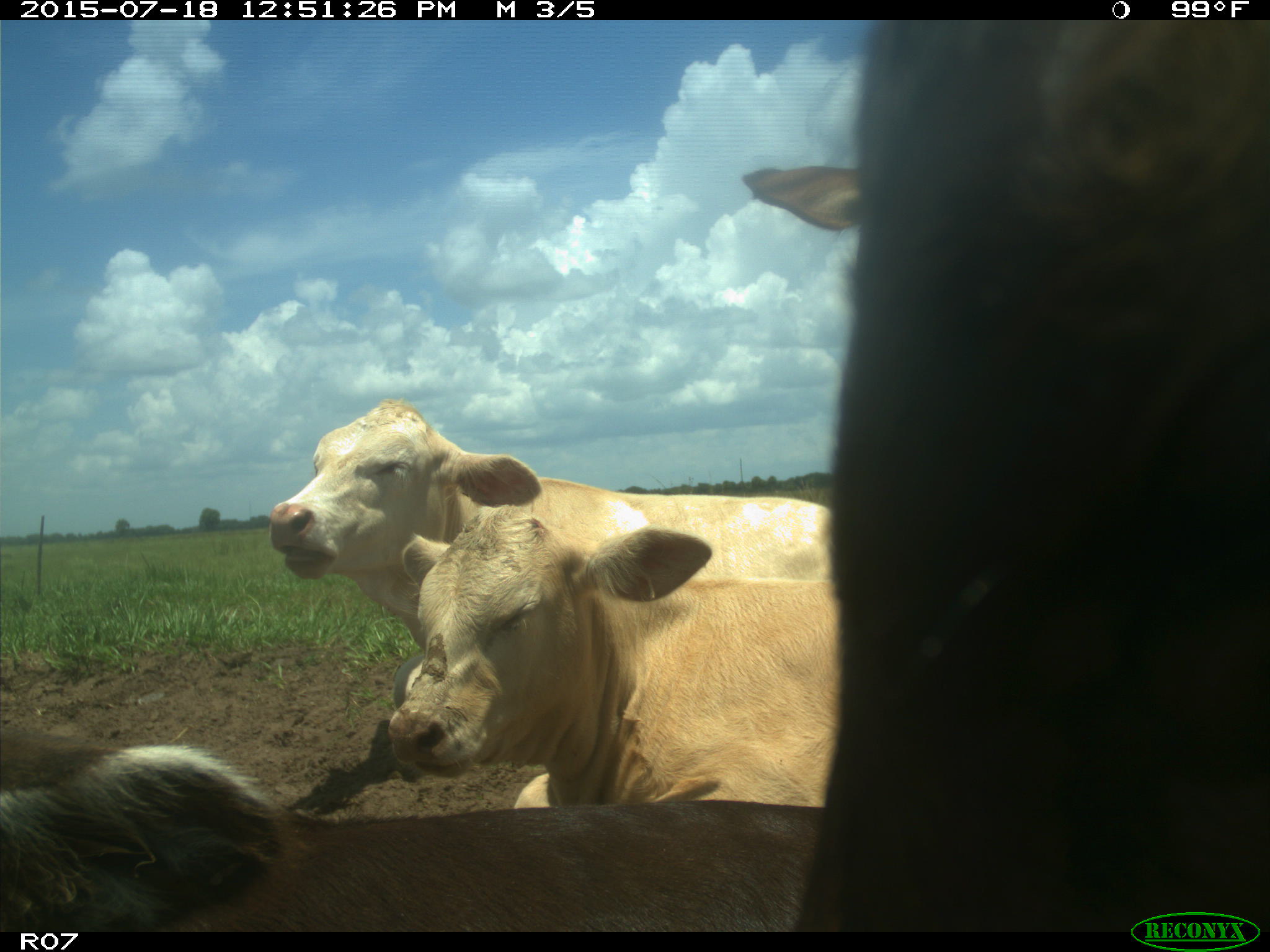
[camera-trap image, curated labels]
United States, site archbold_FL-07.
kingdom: Animalia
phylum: Chordata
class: Mammalia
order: Artiodactyla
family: Bovidae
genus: Bos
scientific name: Bos taurus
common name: domestic cow